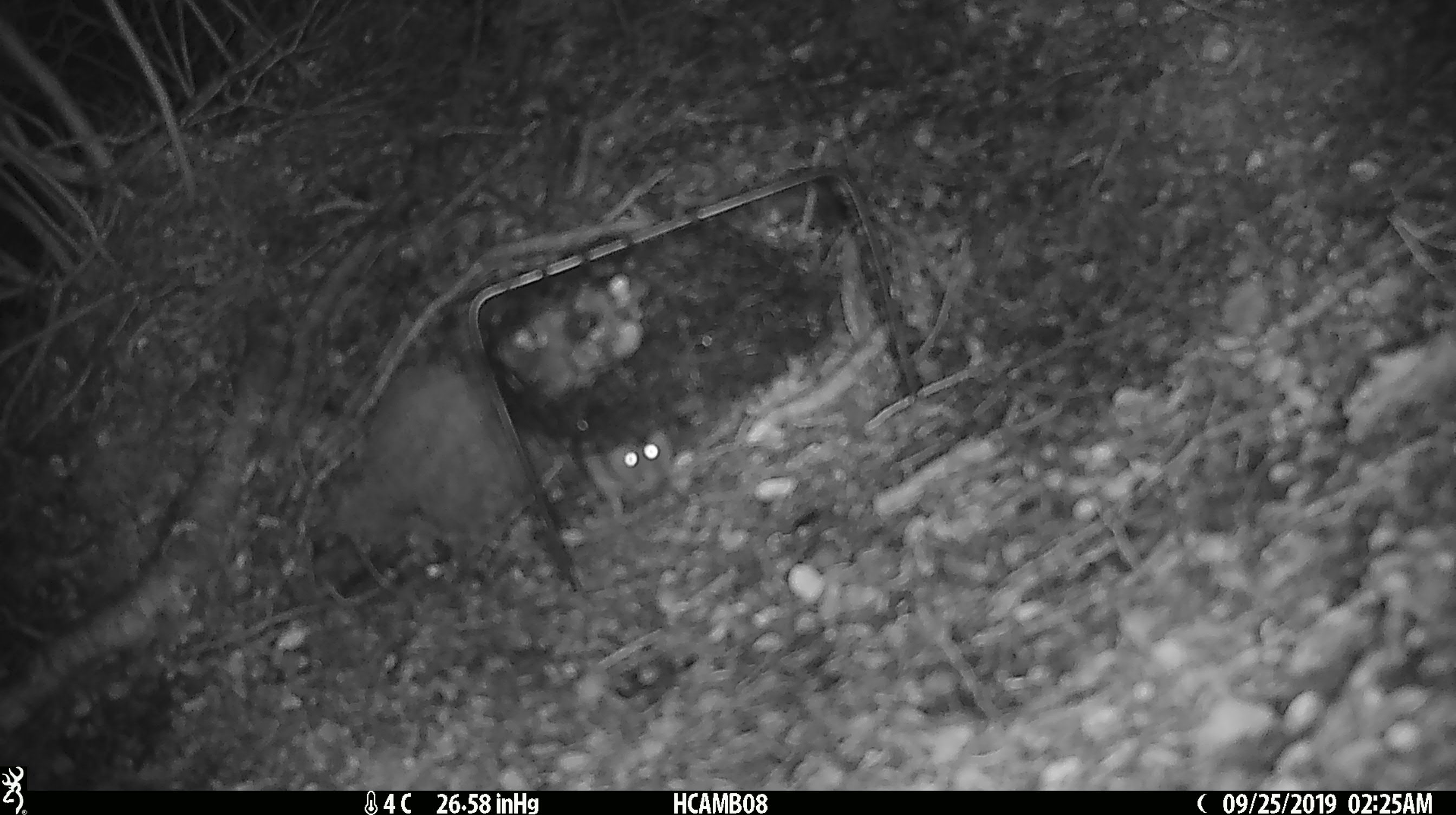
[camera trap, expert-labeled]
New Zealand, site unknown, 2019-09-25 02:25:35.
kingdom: Animalia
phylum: Chordata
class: Mammalia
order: Rodentia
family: Muridae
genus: Mus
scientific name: Mus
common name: mouse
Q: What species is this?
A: Mouse (Mus).